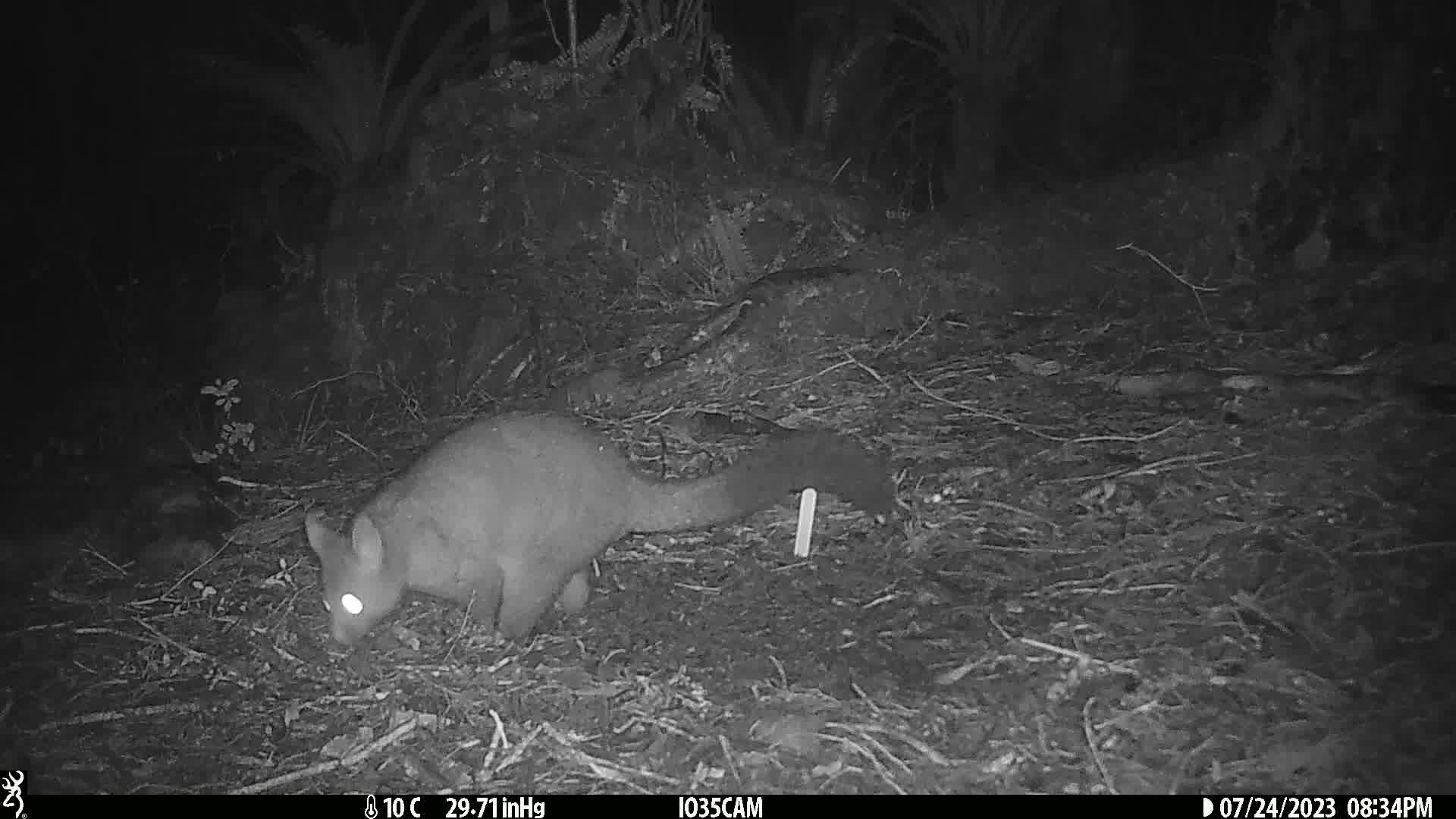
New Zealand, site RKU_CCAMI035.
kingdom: Animalia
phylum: Chordata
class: Mammalia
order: Diprotodontia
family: Phalangeridae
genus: Trichosurus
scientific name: Trichosurus vulpecula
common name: common brushtail possum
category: possum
Possum (common brushtail possum) (Trichosurus vulpecula).